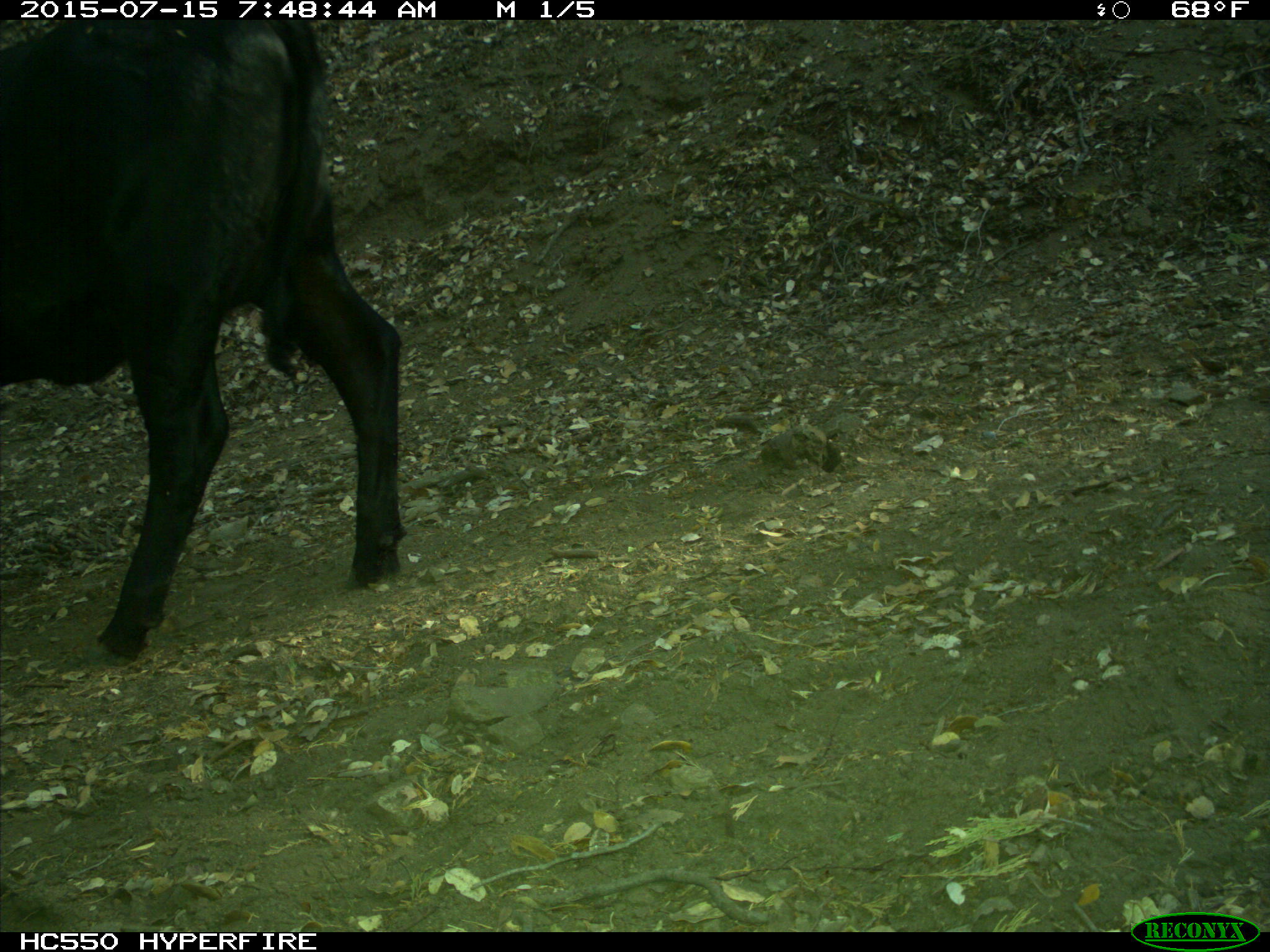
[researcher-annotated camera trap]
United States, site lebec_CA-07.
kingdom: Animalia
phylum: Chordata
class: Mammalia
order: Artiodactyla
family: Bovidae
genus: Bos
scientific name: Bos taurus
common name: domestic cow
Bos taurus (domestic cow).